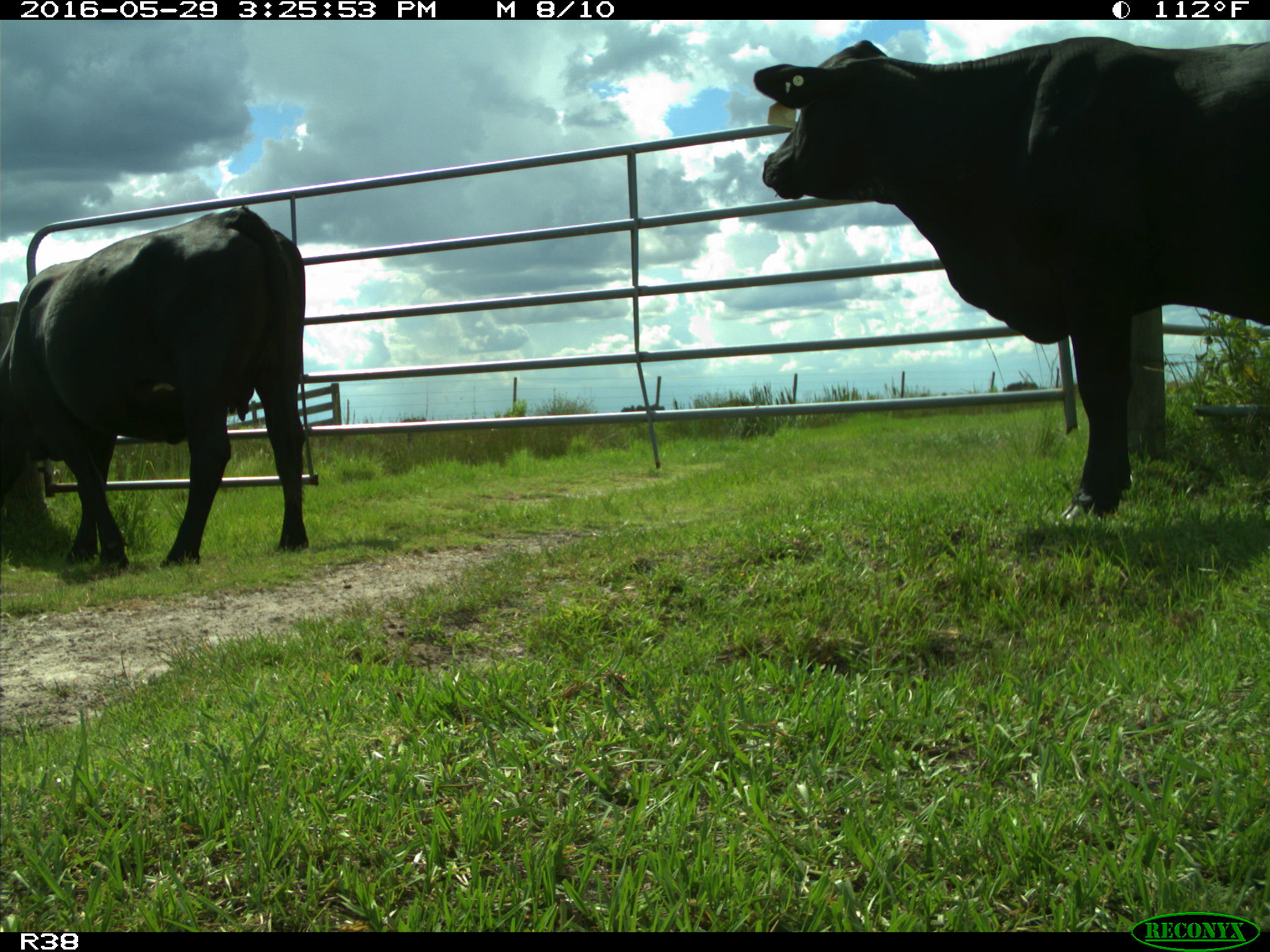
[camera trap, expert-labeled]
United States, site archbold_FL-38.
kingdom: Animalia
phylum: Chordata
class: Mammalia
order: Artiodactyla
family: Bovidae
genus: Bos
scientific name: Bos taurus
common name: domestic cow